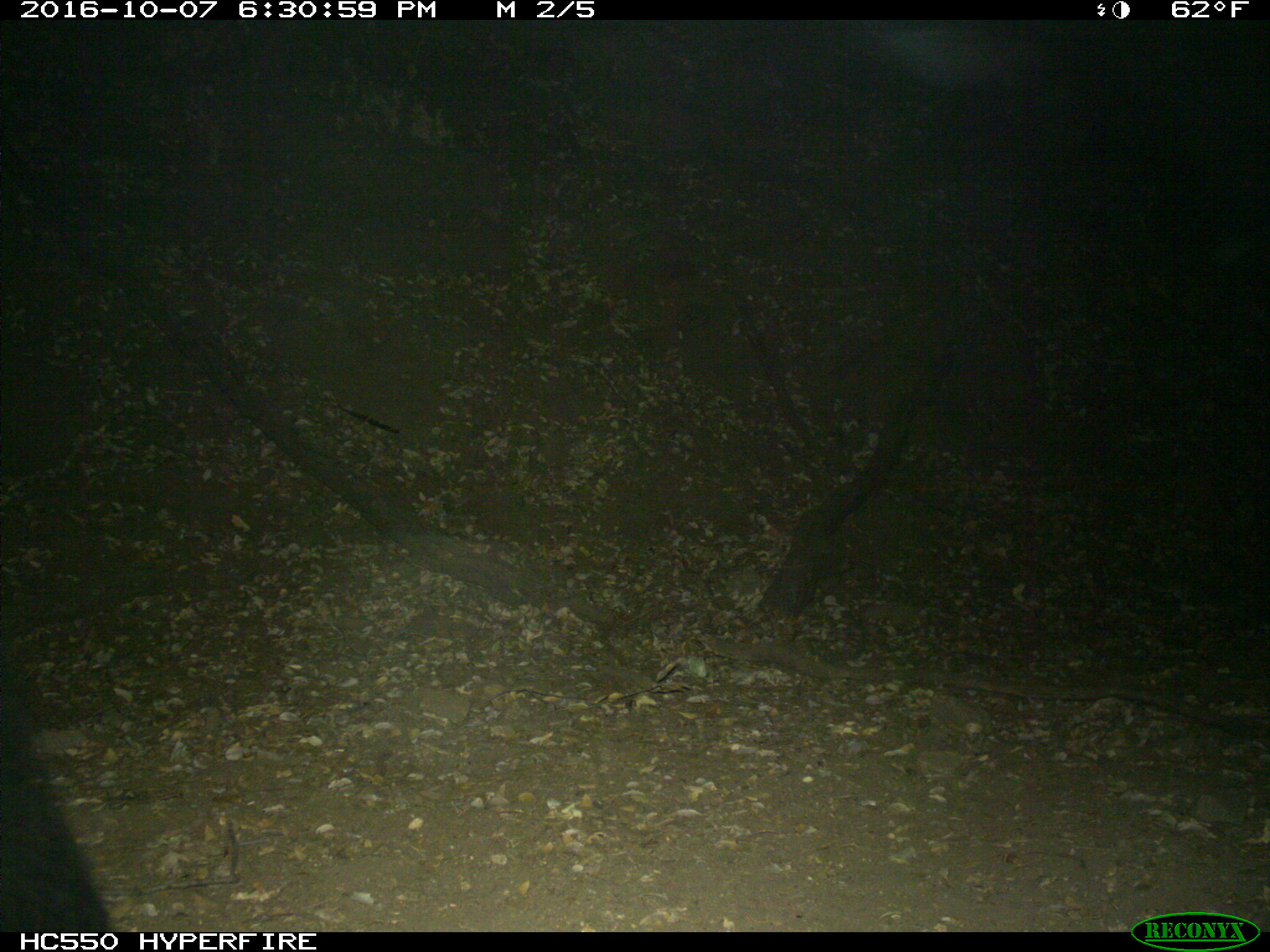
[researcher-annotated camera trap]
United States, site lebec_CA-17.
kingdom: Animalia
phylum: Chordata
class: Mammalia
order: Carnivora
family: Ursidae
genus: Ursus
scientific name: Ursus americanus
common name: american black bear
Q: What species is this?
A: Ursus americanus (american black bear).